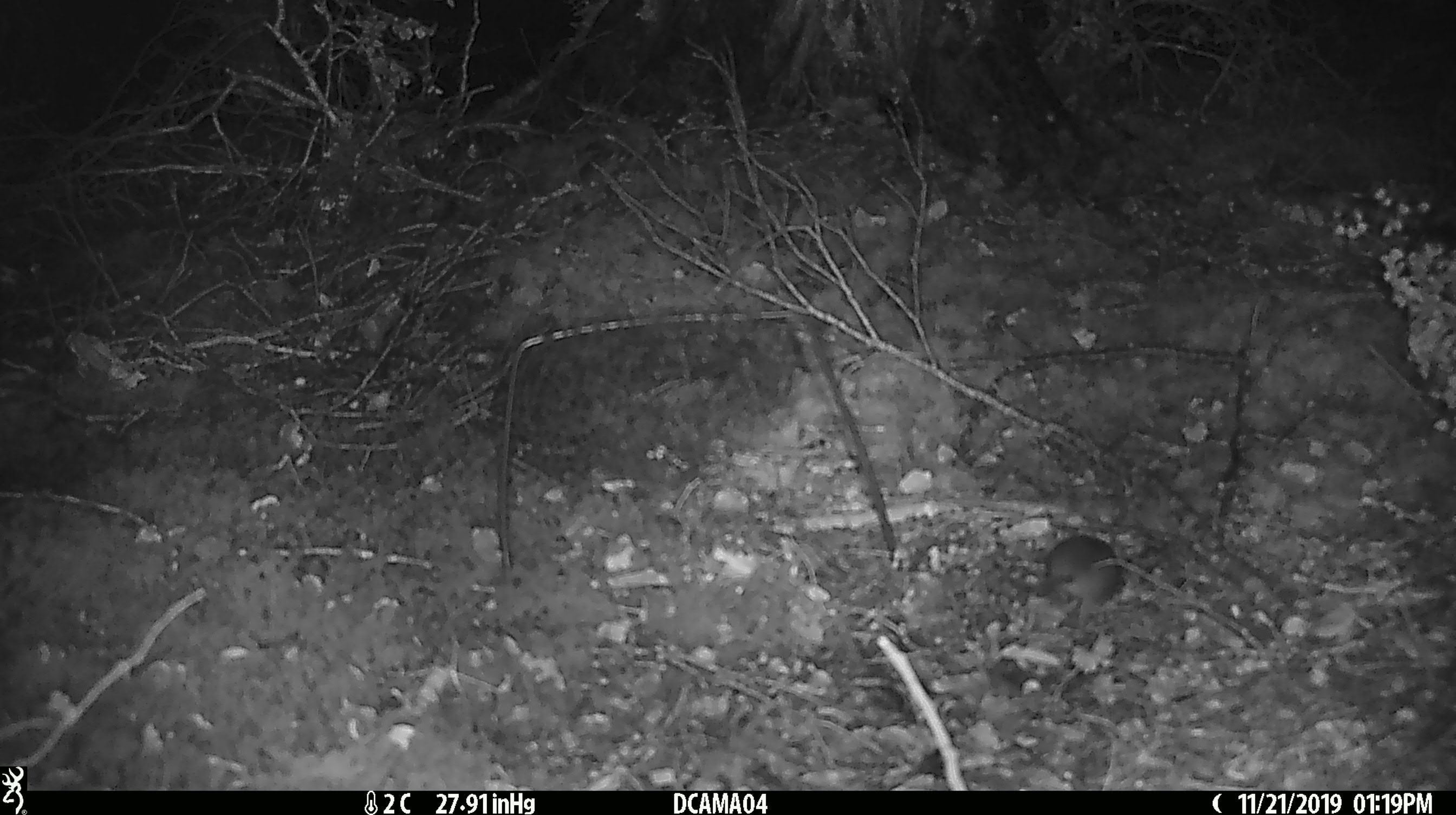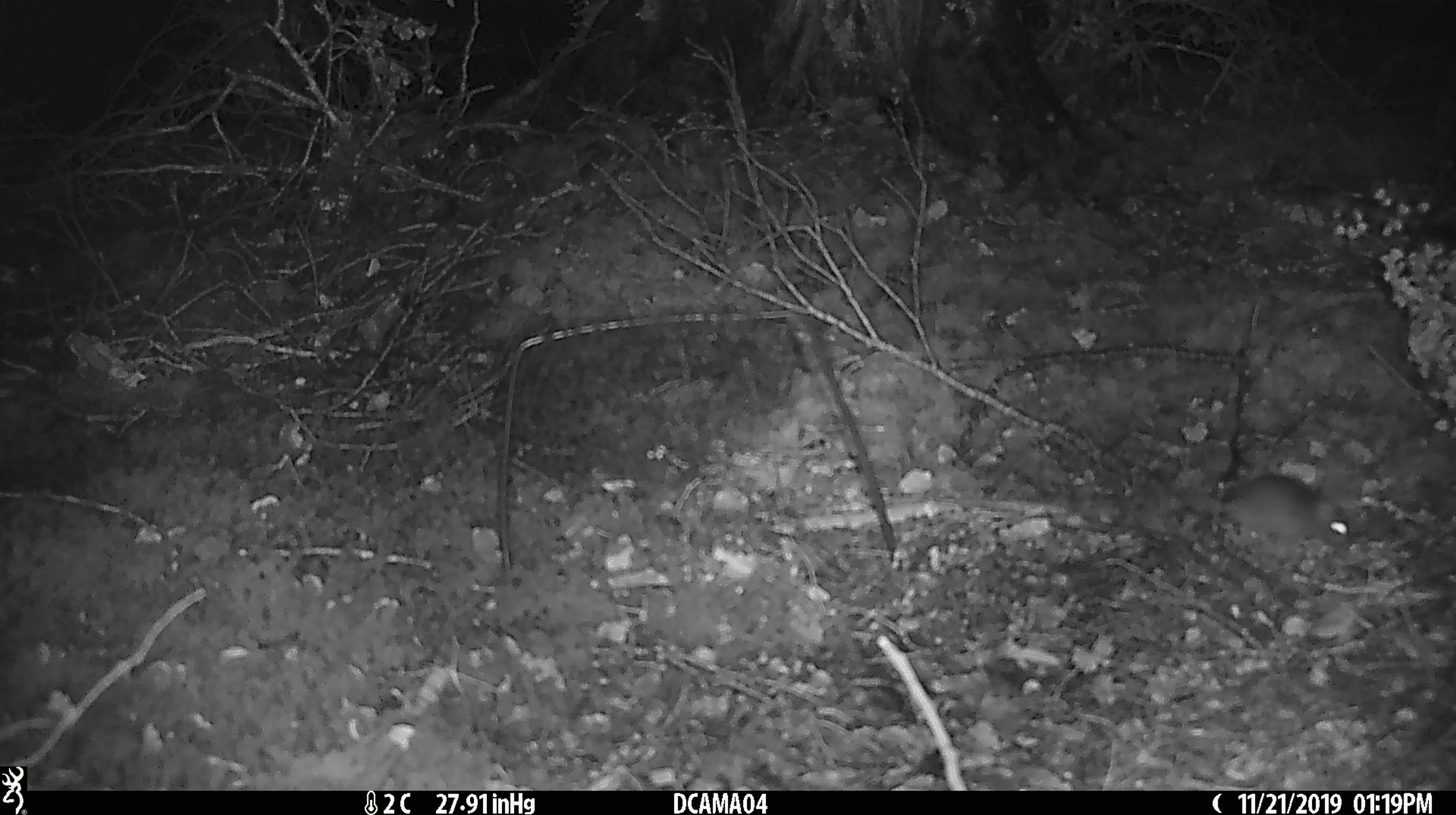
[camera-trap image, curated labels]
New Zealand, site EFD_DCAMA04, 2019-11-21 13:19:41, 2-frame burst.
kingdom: Animalia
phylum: Chordata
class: Mammalia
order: Rodentia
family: Muridae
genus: Mus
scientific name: Mus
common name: mouse